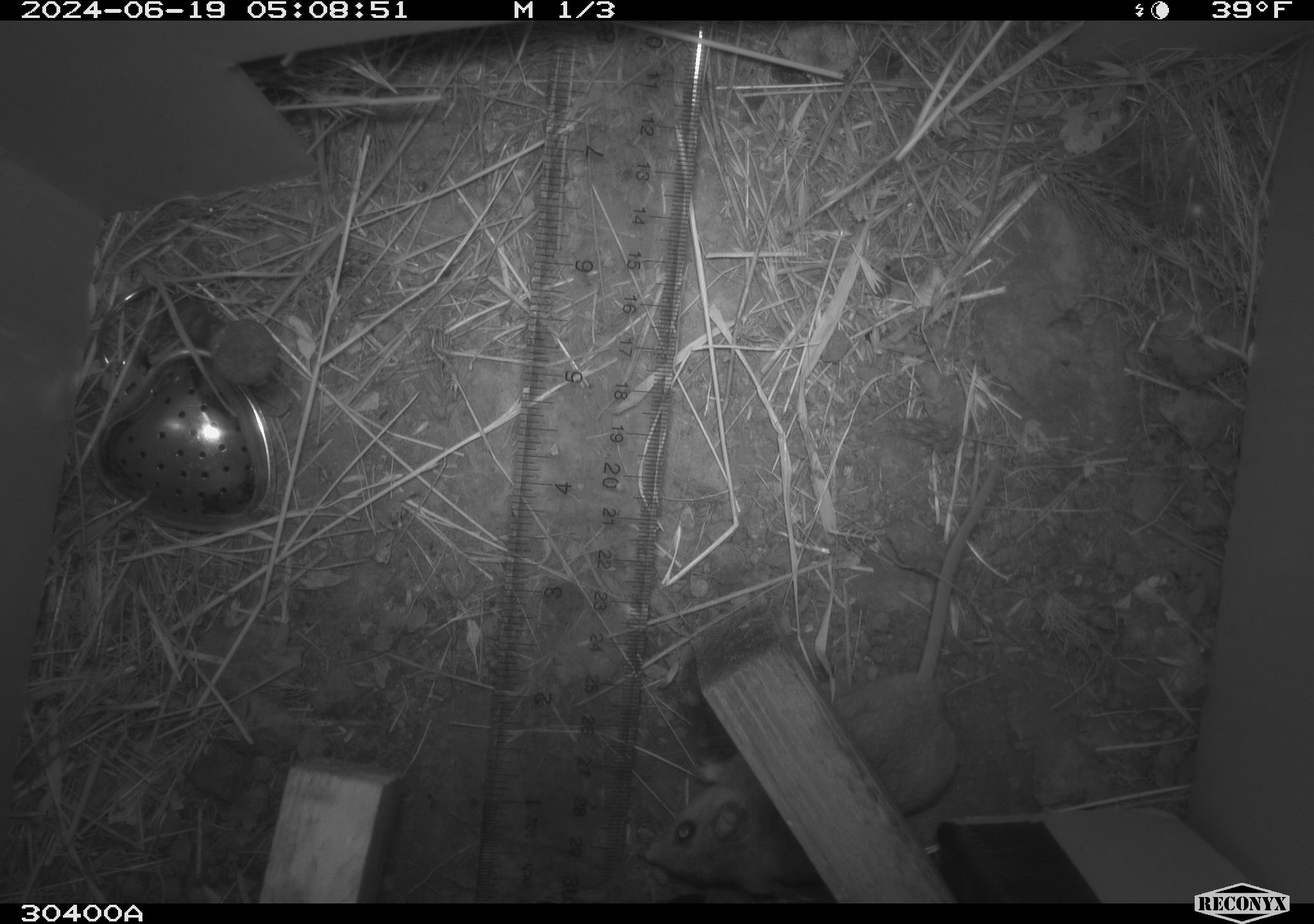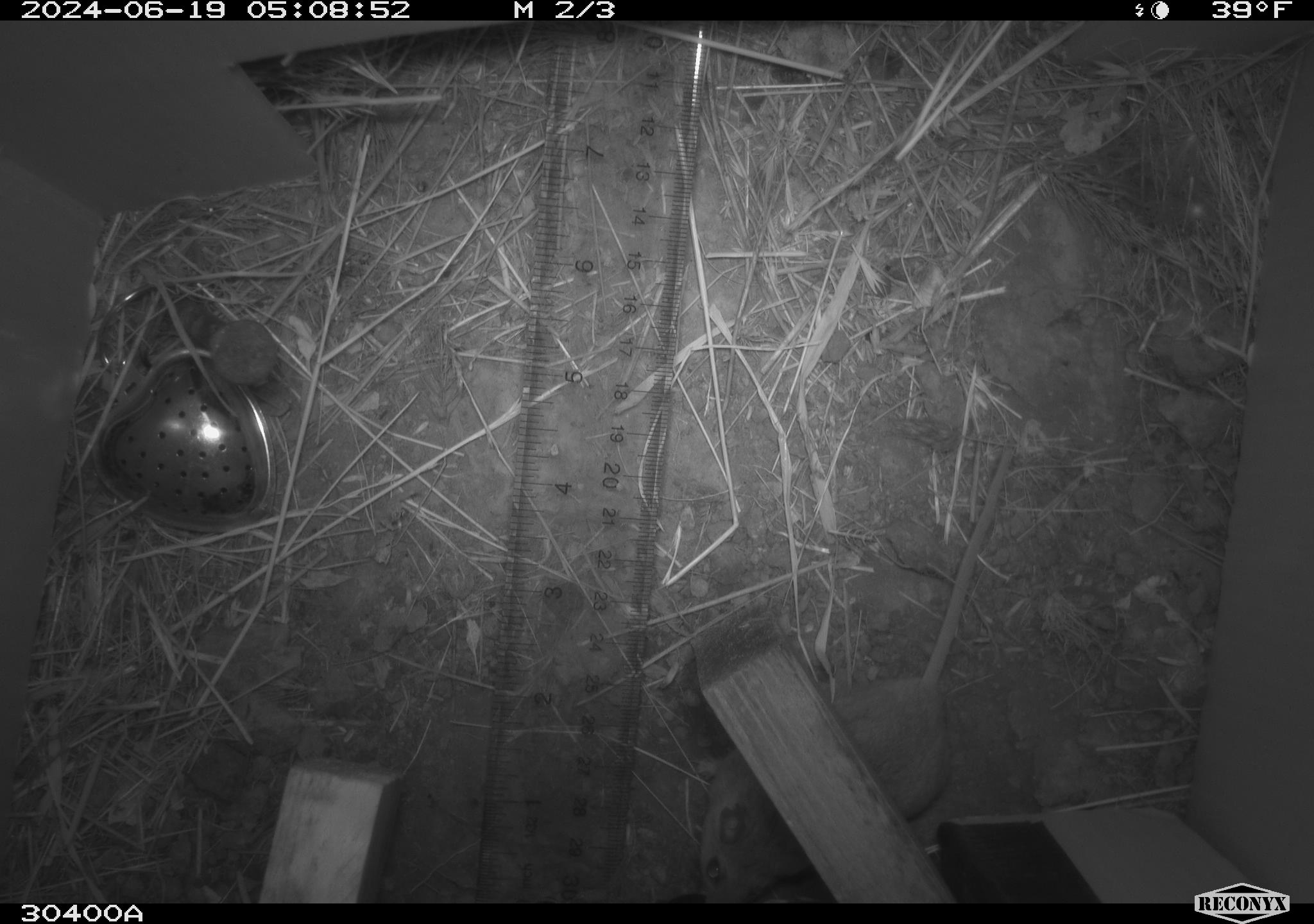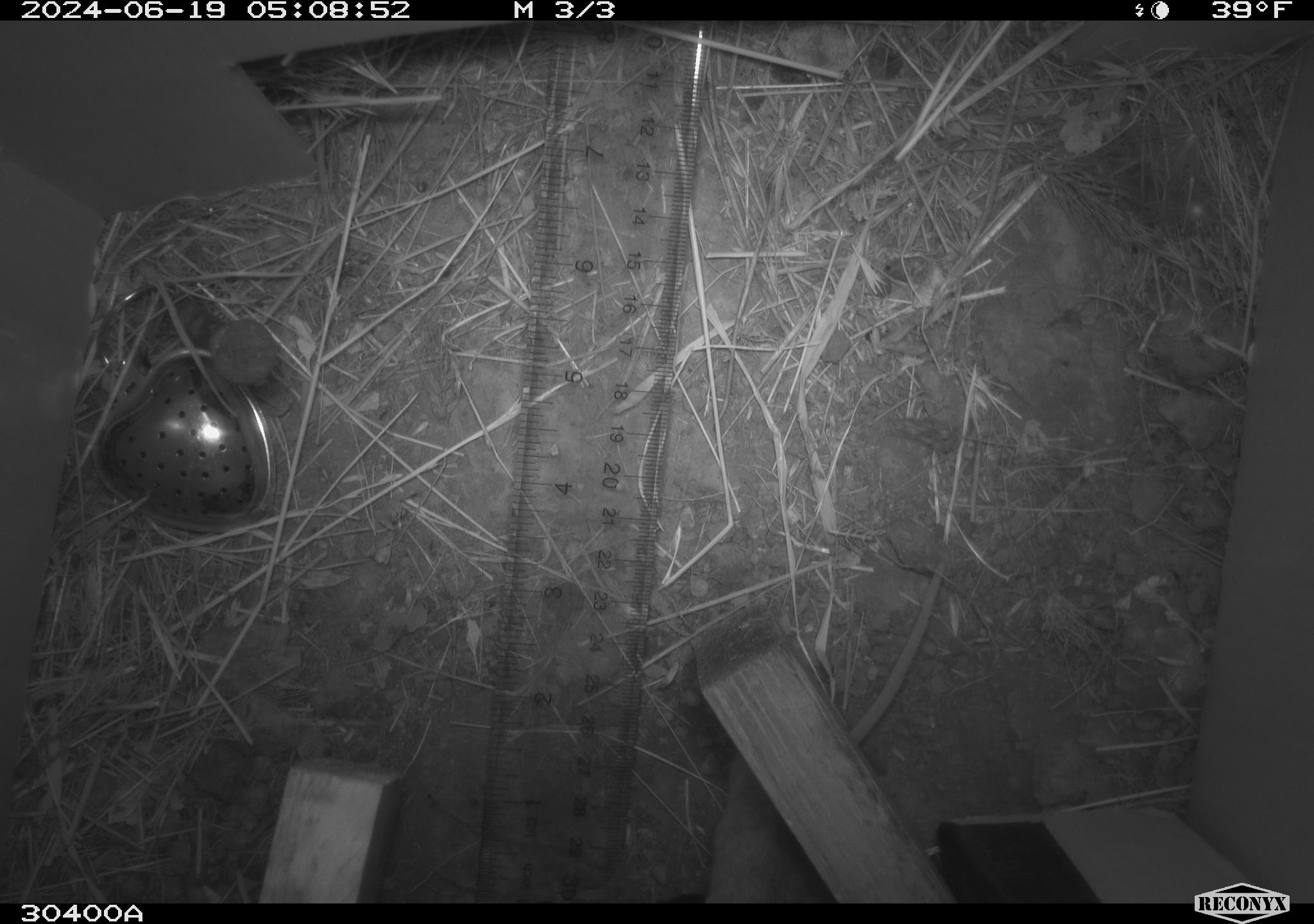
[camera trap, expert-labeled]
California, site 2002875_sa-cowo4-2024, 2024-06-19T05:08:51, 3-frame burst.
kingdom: Animalia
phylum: Chordata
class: Mammalia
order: Rodentia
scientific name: Rodentia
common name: rodent